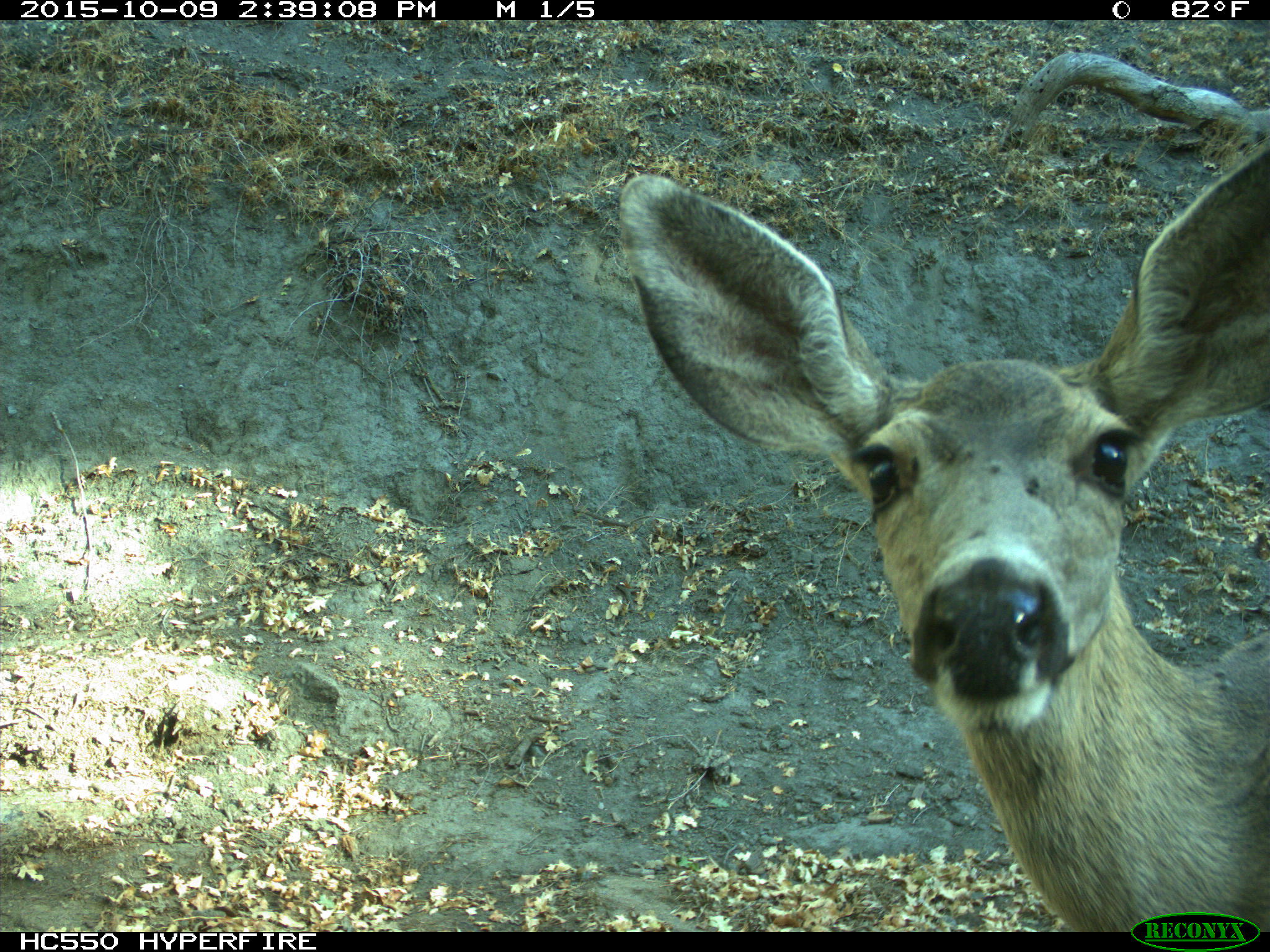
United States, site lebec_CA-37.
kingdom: Animalia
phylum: Chordata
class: Mammalia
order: Artiodactyla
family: Cervidae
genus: Odocoileus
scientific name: Odocoileus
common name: deer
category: unidentified deer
Unidentified deer (deer) (Odocoileus).